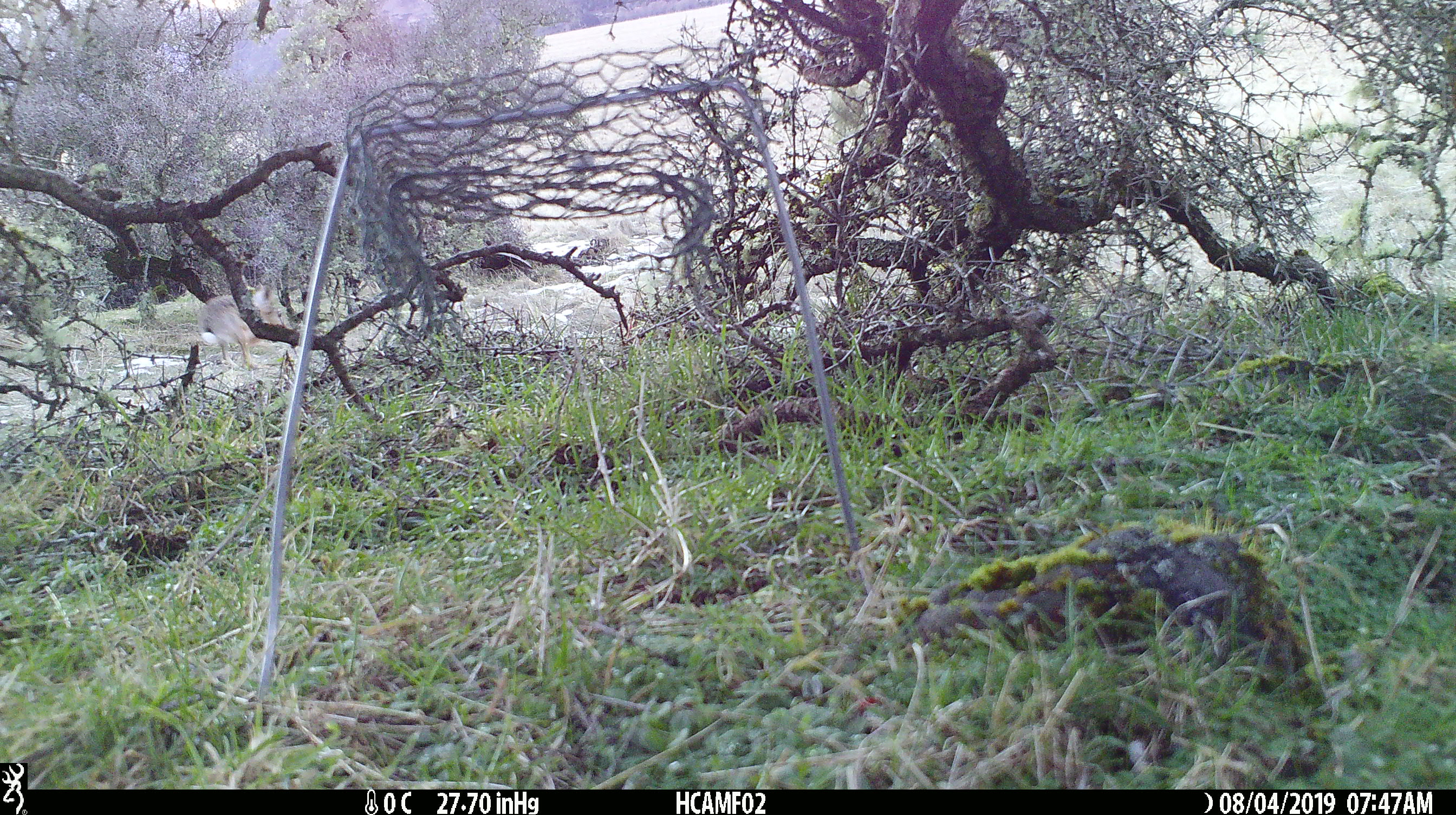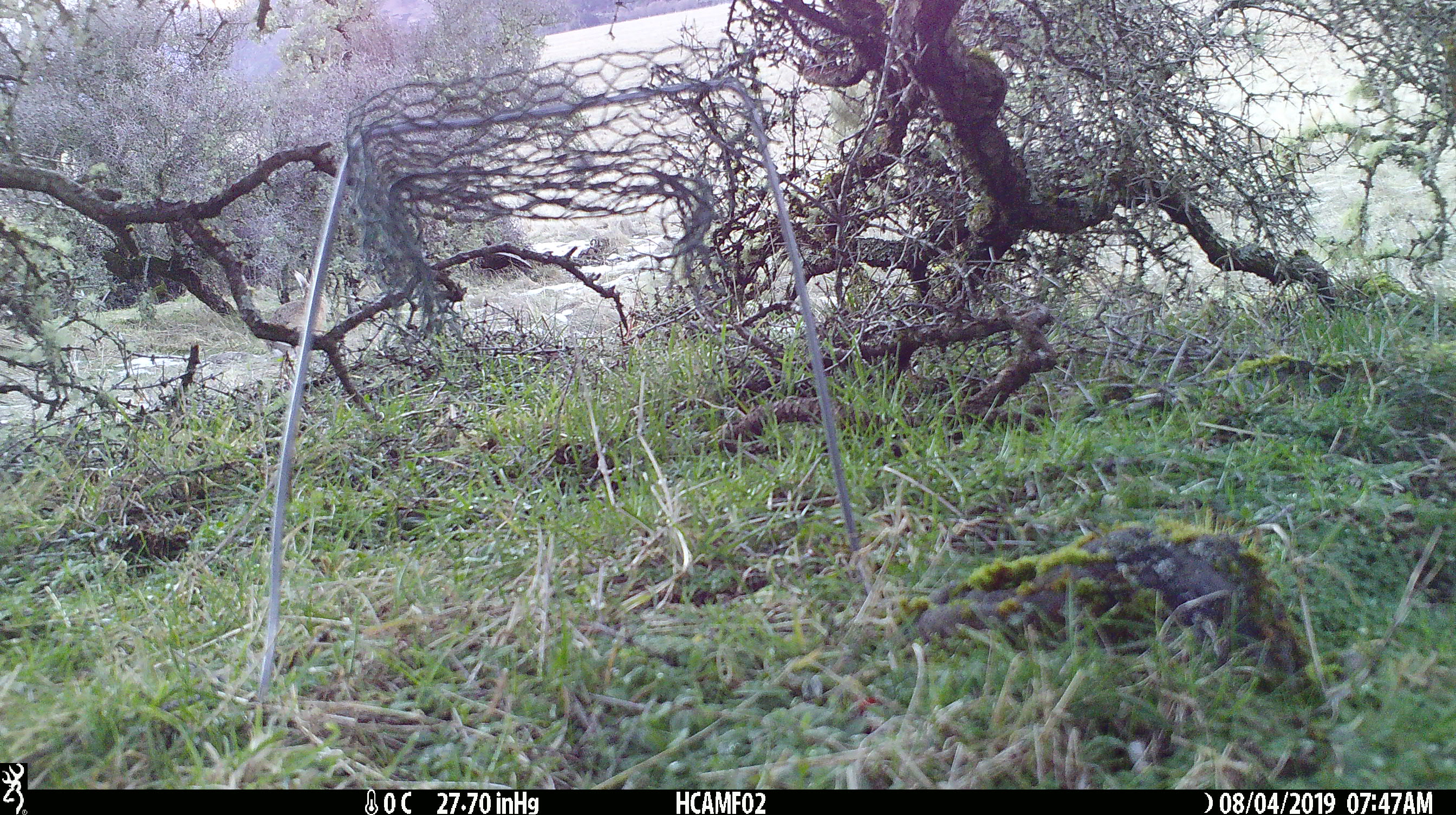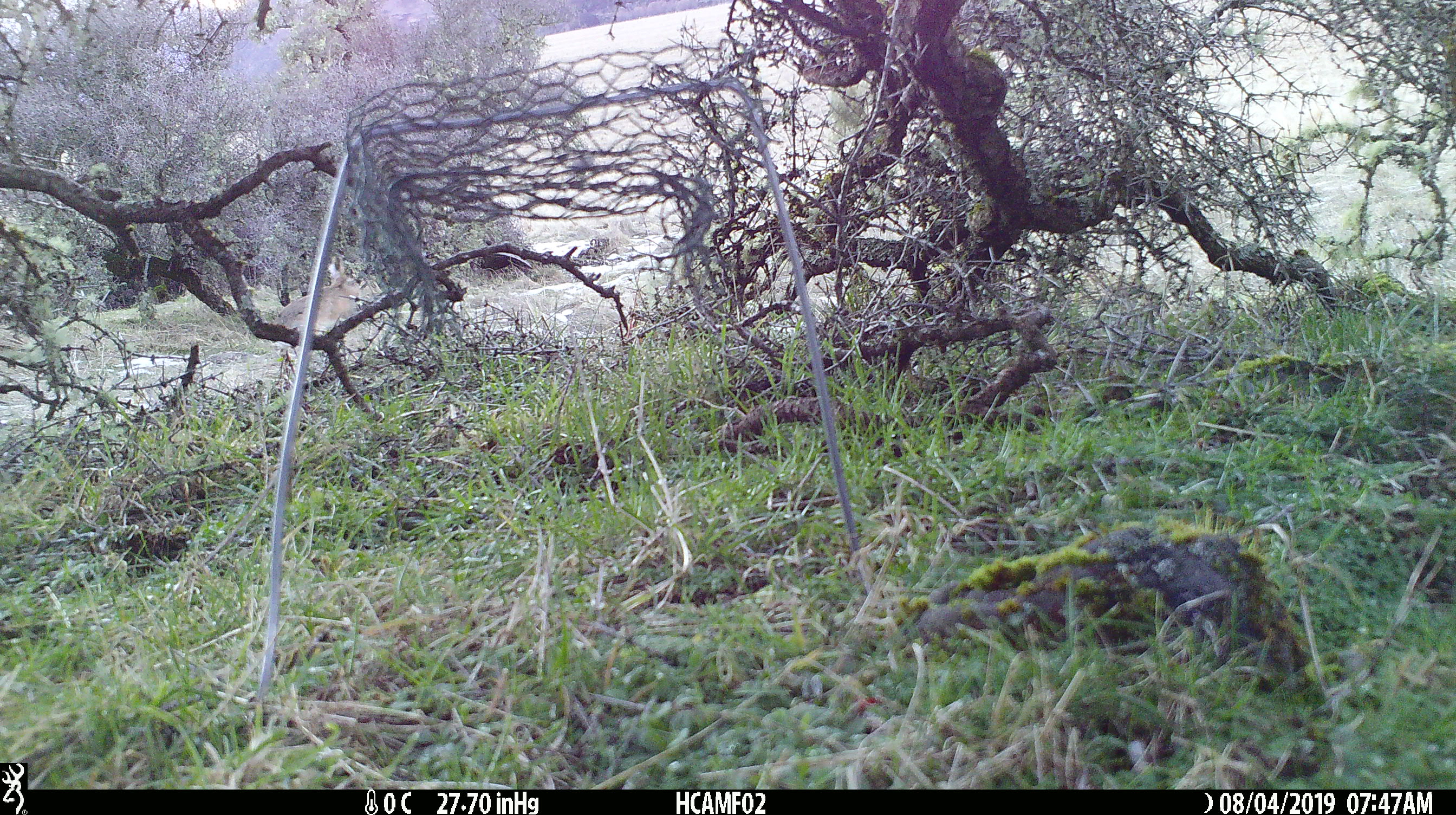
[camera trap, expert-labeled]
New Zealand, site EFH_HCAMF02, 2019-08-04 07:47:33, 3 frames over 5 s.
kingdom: Animalia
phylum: Chordata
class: Mammalia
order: Lagomorpha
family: Leporidae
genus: Lepus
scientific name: Lepus europaeus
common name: brown hare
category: hare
Hare (brown hare) (Lepus europaeus).